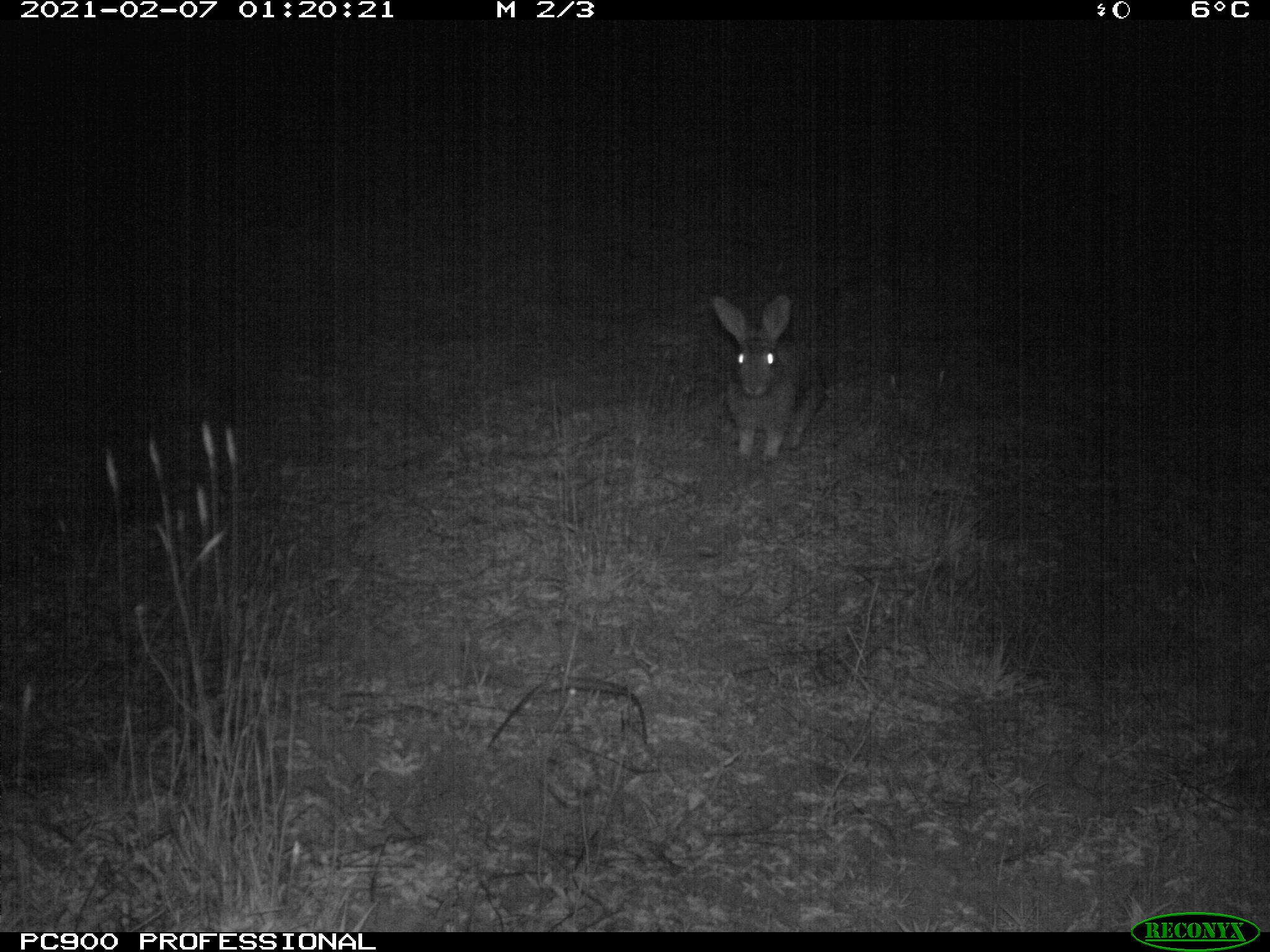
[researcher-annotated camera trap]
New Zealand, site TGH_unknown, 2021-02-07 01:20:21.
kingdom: Animalia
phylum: Chordata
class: Mammalia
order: Lagomorpha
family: Leporidae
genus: Oryctolagus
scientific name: Oryctolagus cuniculus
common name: european rabbit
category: rabbit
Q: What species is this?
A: Rabbit (european rabbit) (Oryctolagus cuniculus).